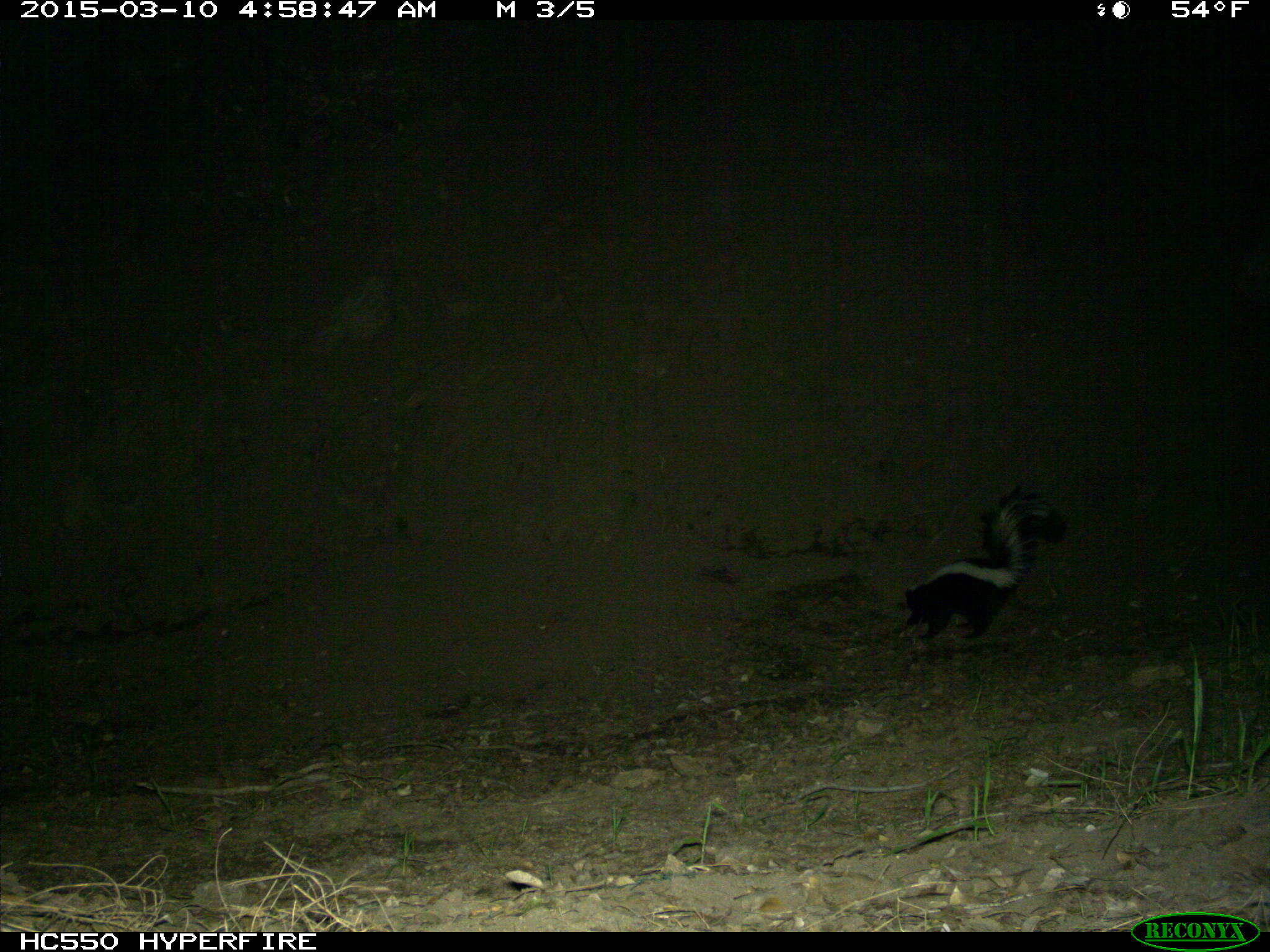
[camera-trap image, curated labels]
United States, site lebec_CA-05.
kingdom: Animalia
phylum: Chordata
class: Mammalia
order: Carnivora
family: Mephitidae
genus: Mephitis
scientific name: Mephitis mephitis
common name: striped skunk